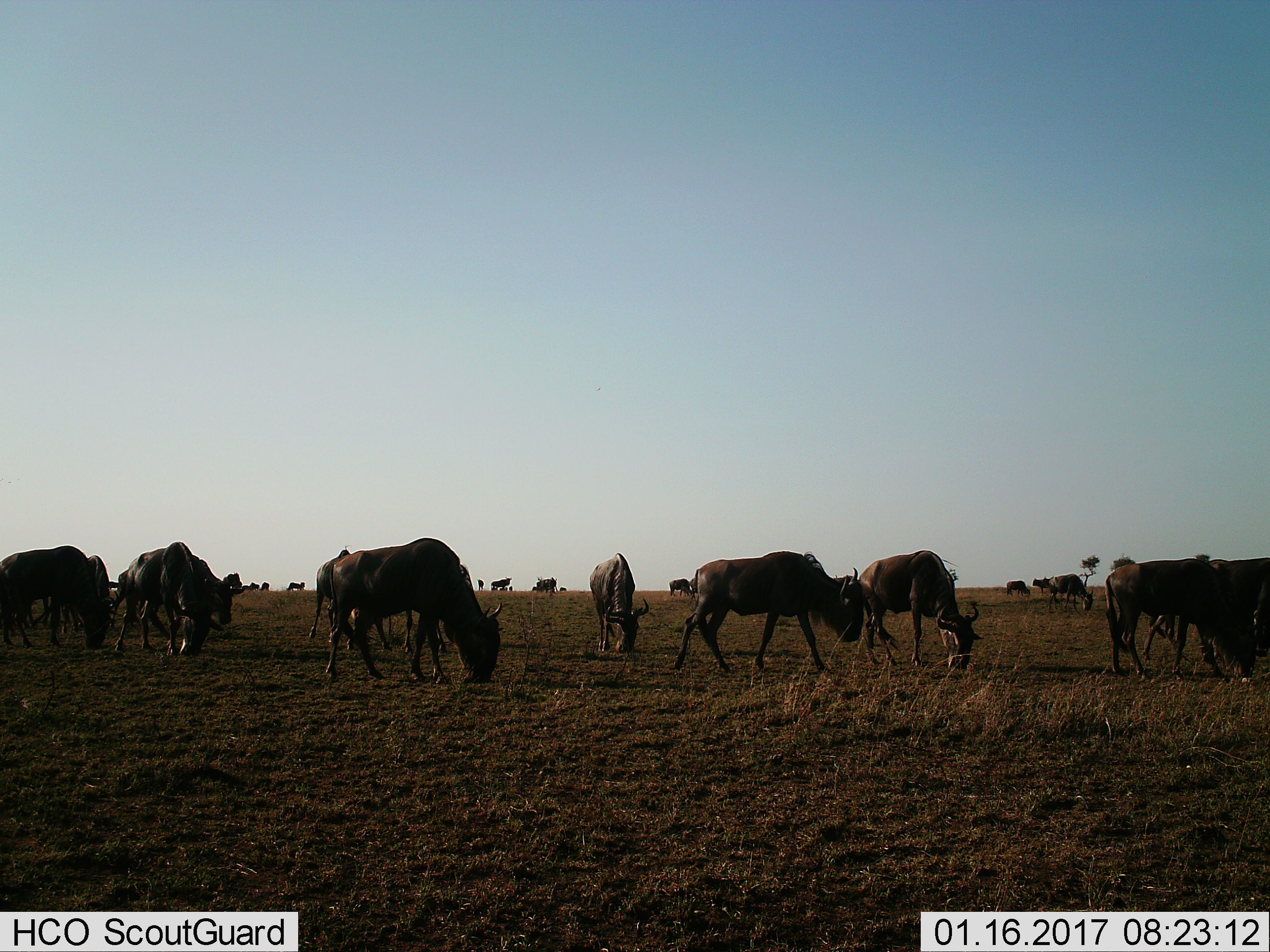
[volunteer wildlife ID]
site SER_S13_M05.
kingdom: Animalia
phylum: Chordata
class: Mammalia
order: Artiodactyla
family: Bovidae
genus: Connochaetes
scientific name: Connochaetes taurinus taurinus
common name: blue wildebeest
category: wildebeestblue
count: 11-50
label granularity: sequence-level